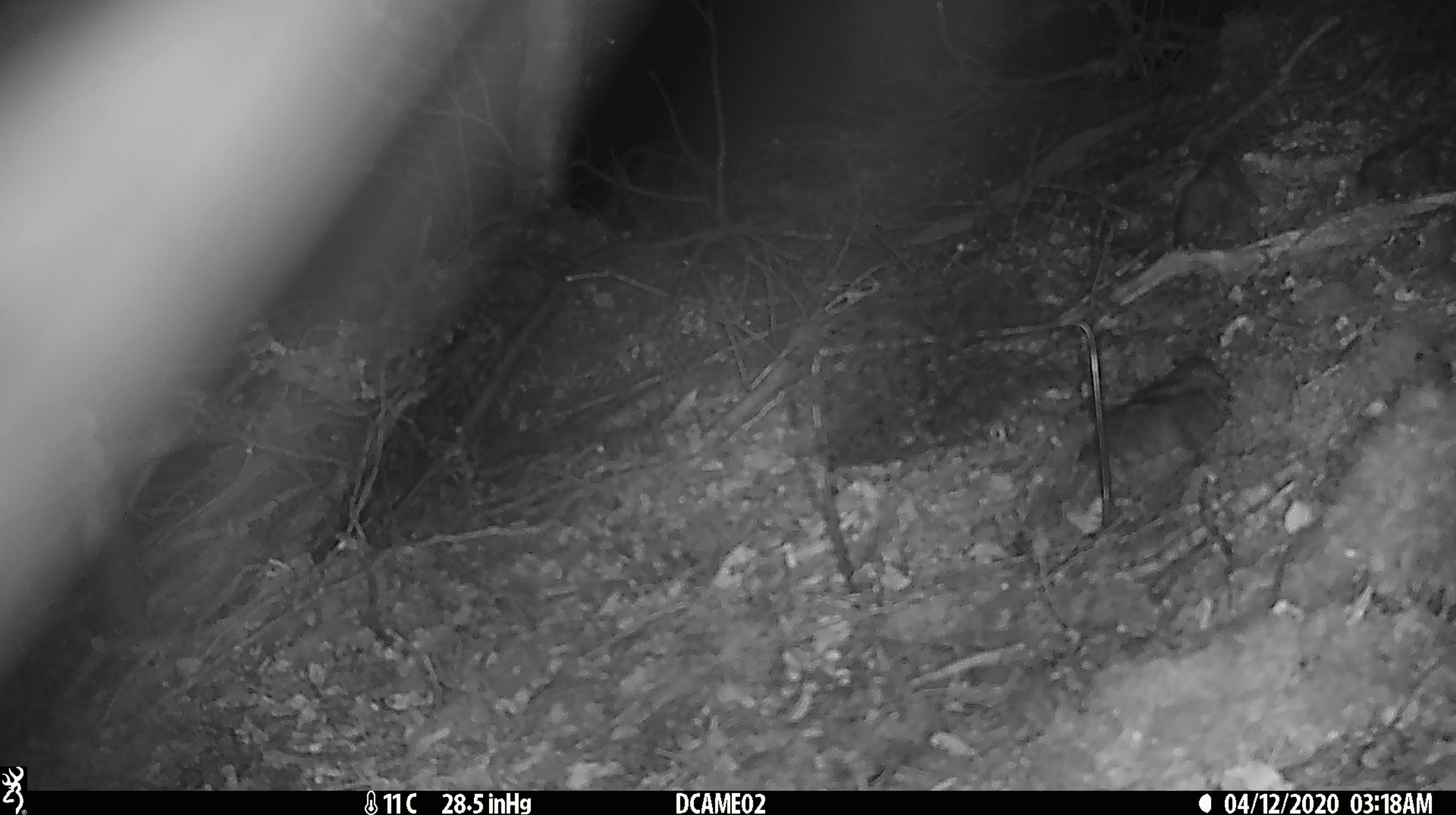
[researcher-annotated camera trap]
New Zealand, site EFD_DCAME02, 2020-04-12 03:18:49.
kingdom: Animalia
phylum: Chordata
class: Mammalia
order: Diprotodontia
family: Phalangeridae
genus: Trichosurus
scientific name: Trichosurus vulpecula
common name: common brushtail possum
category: possum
Possum (common brushtail possum) (Trichosurus vulpecula).